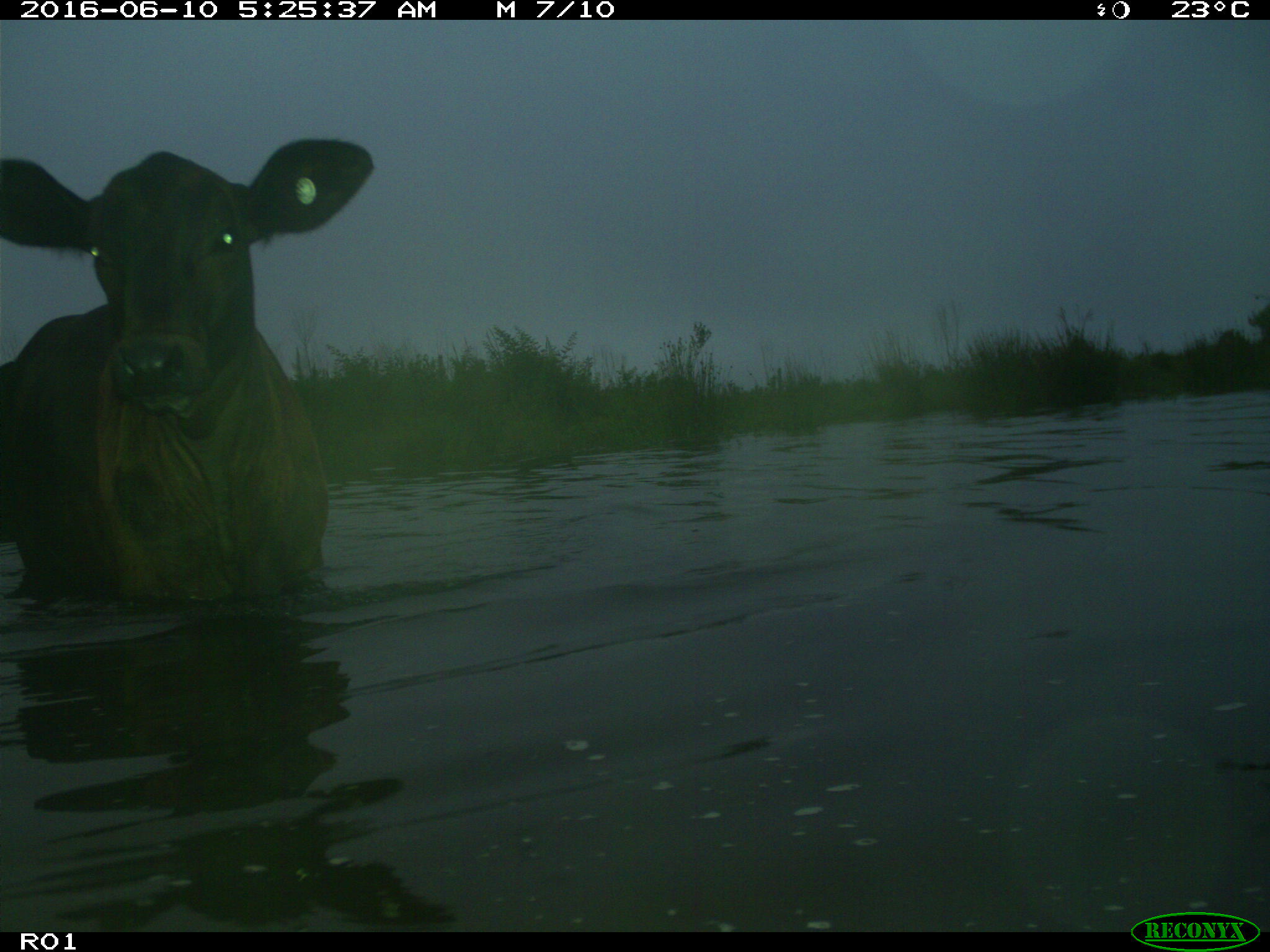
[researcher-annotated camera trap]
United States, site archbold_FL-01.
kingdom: Animalia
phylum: Chordata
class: Mammalia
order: Artiodactyla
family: Bovidae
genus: Bos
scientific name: Bos taurus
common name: domestic cow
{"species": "Bos taurus (domestic cow)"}